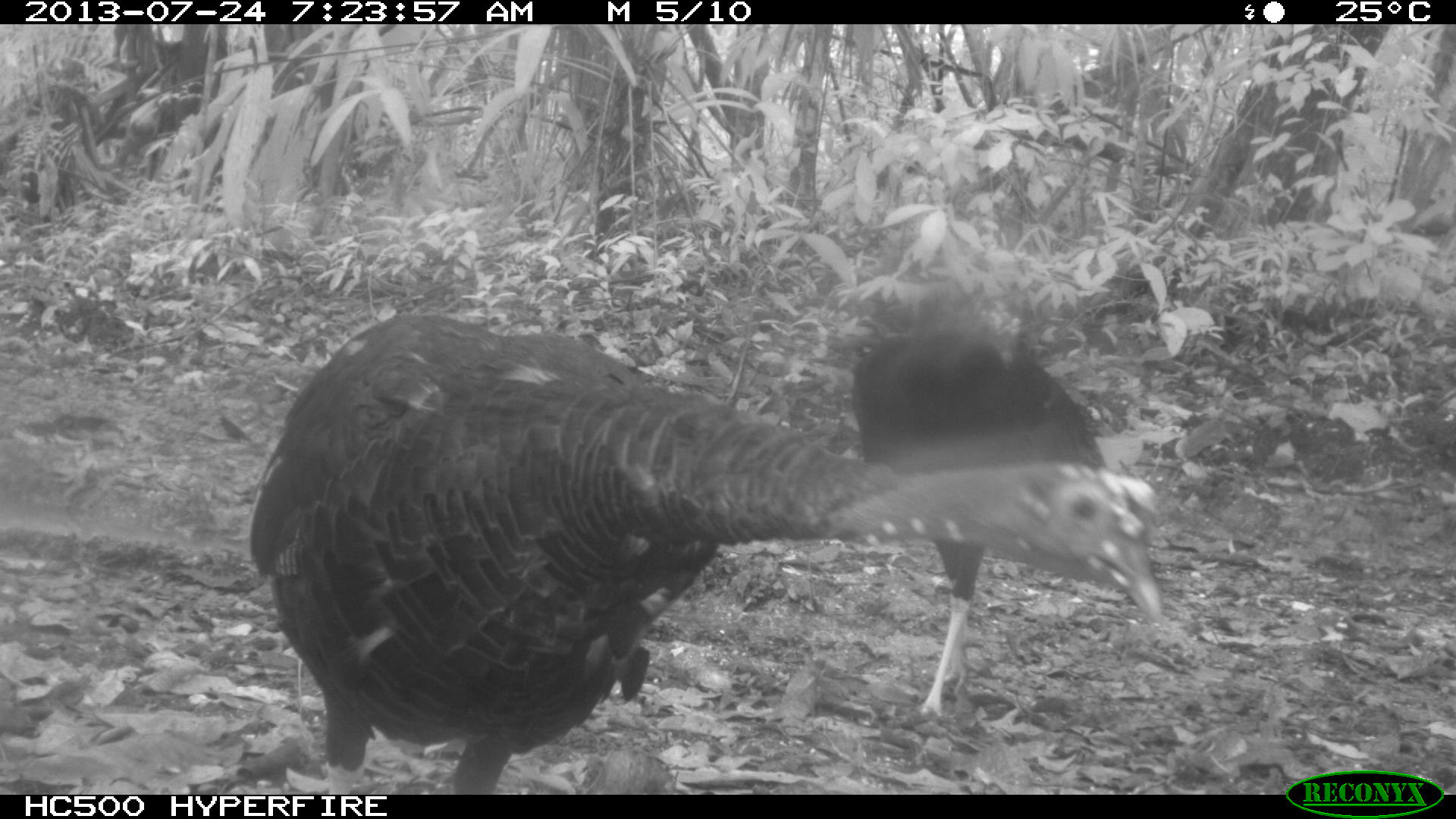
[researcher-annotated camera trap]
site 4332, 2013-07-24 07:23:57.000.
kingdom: Animalia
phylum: Chordata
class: Aves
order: Galliformes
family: Phasianidae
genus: Meleagris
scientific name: Meleagris ocellata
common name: ocellated turkey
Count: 3.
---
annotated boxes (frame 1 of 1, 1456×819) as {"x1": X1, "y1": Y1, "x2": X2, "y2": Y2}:
meleagris ocellata: {"x1": 248, "y1": 311, "x2": 1160, "y2": 794}; {"x1": 849, "y1": 294, "x2": 1106, "y2": 717}